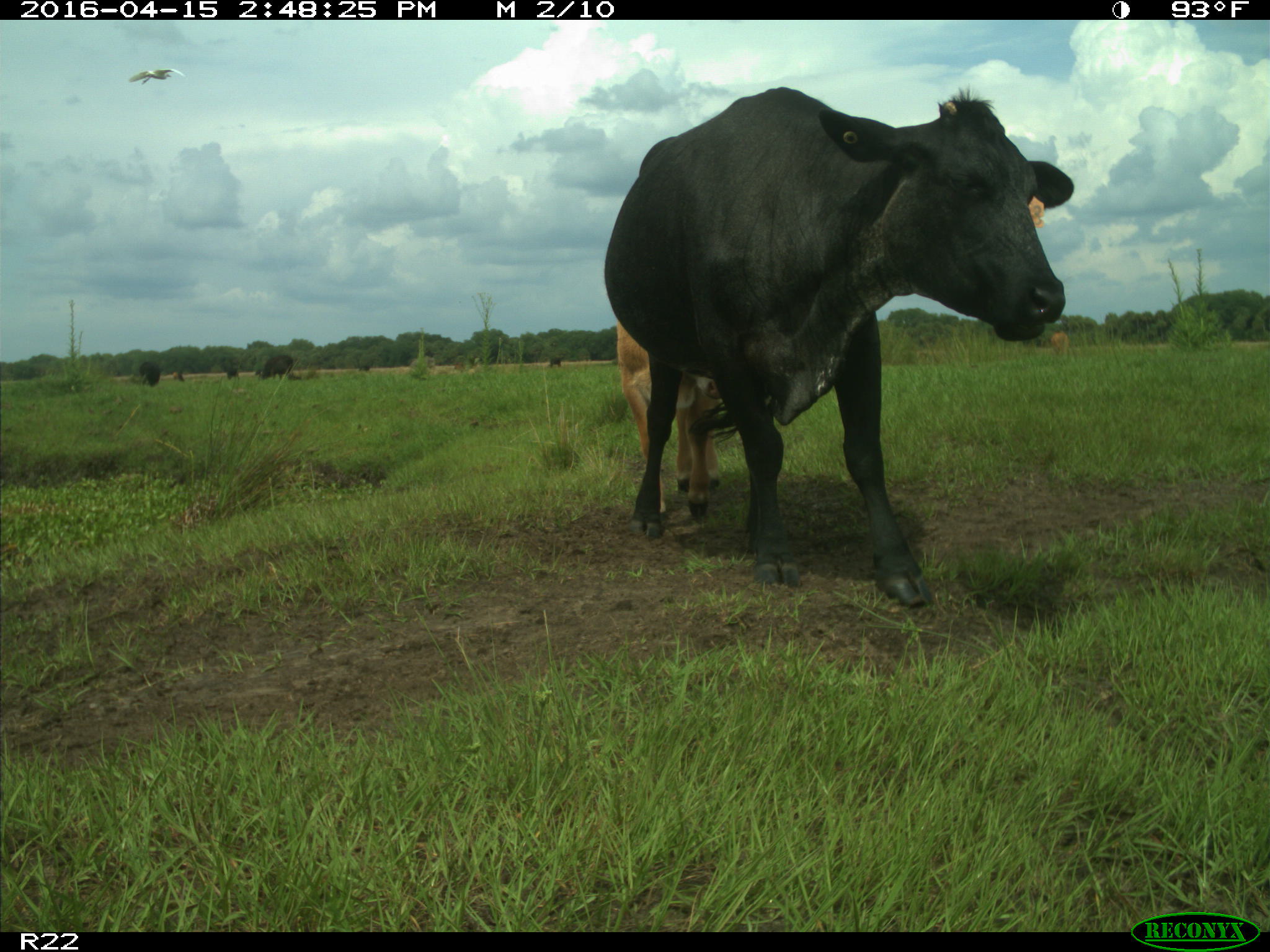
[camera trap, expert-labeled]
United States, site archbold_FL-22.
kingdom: Animalia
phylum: Chordata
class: Mammalia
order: Artiodactyla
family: Bovidae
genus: Bos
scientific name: Bos taurus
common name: domestic cow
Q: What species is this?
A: Bos taurus (domestic cow).